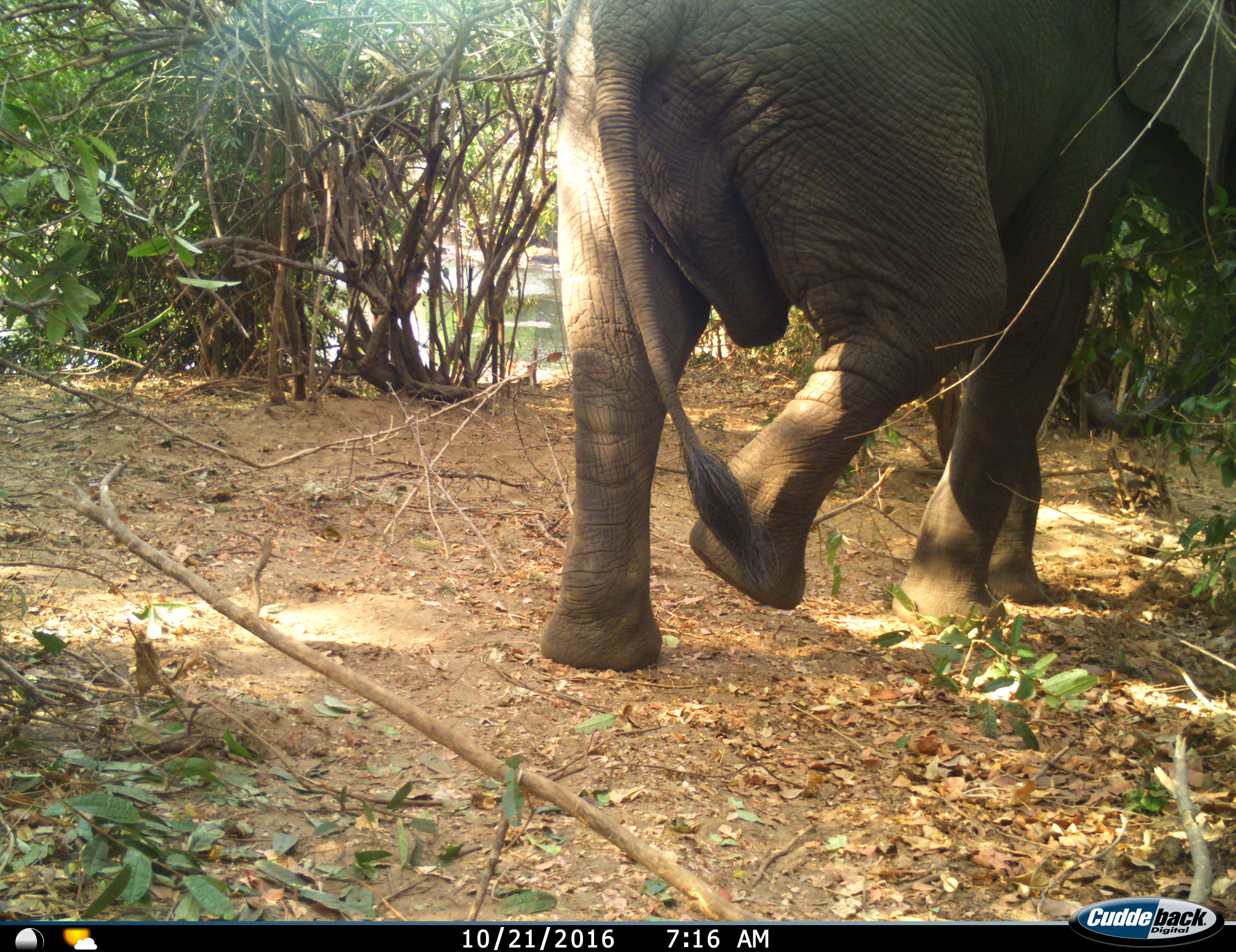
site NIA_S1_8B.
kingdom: Animalia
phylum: Chordata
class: Mammalia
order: Proboscidea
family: Elephantidae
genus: Loxodonta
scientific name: Loxodonta africana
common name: african bush elephant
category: elephant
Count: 1.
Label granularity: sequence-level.